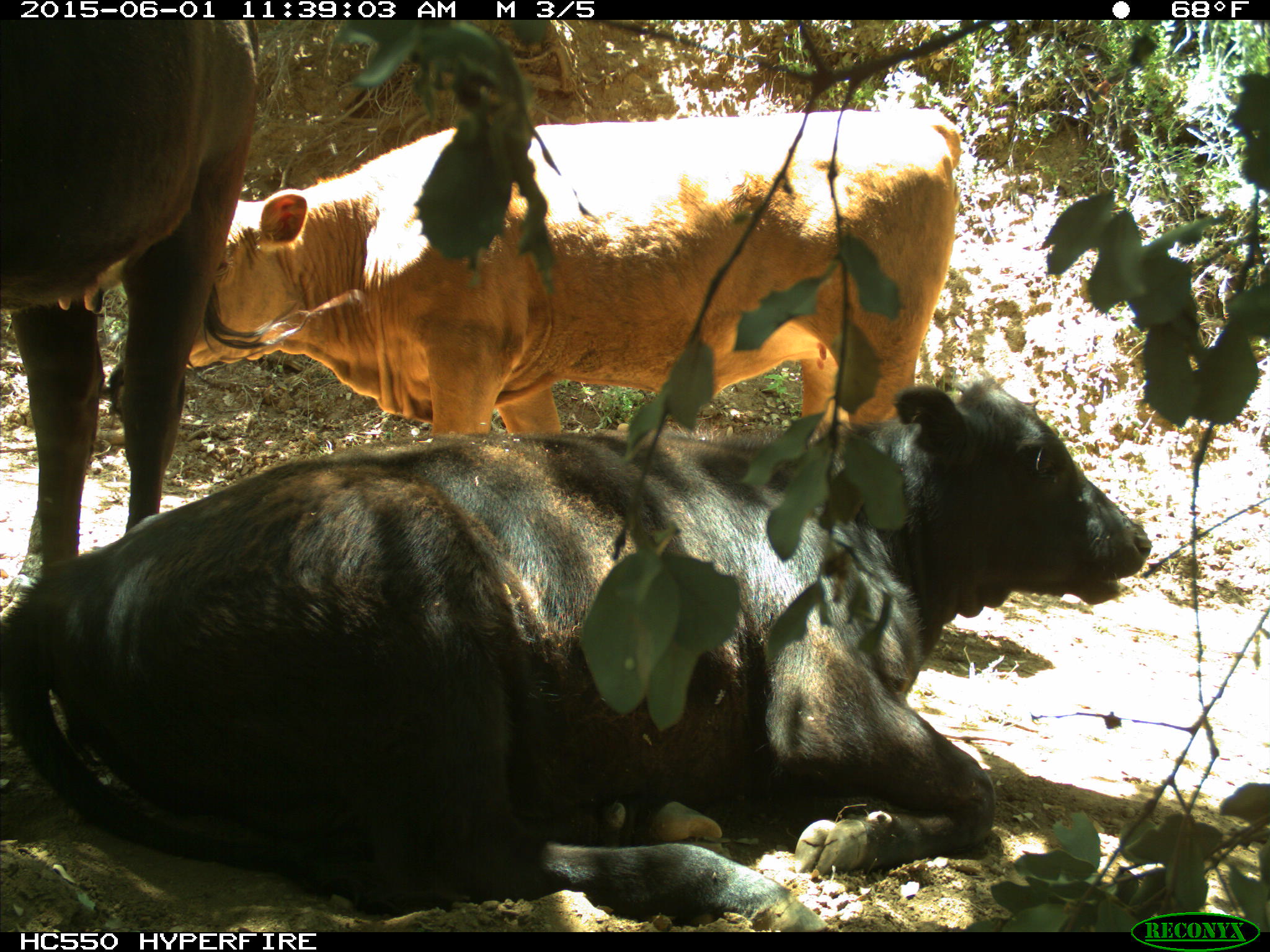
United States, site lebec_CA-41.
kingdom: Animalia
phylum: Chordata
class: Mammalia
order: Artiodactyla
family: Bovidae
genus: Bos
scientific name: Bos taurus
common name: domestic cow